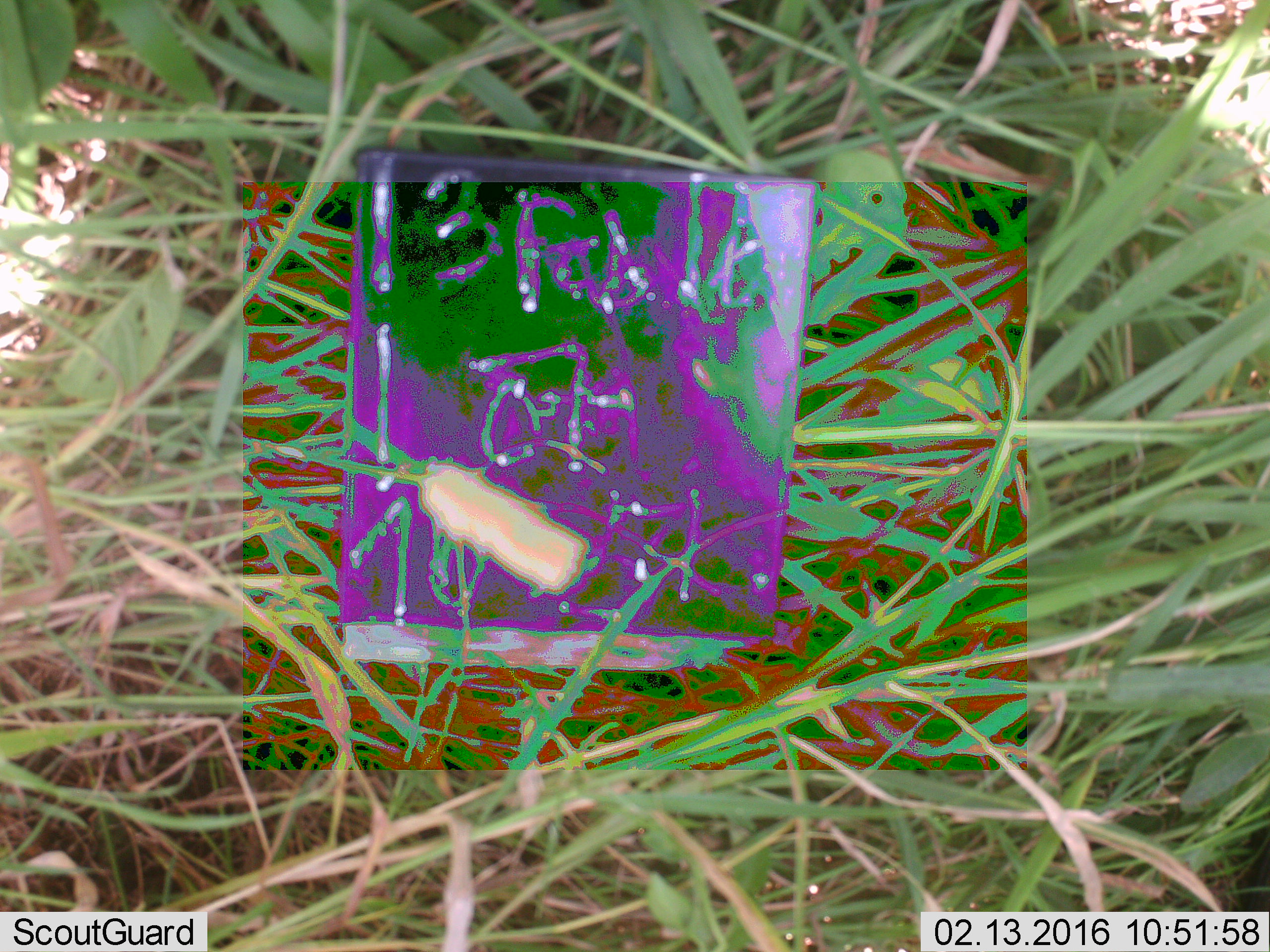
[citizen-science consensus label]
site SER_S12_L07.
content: unidentified animal